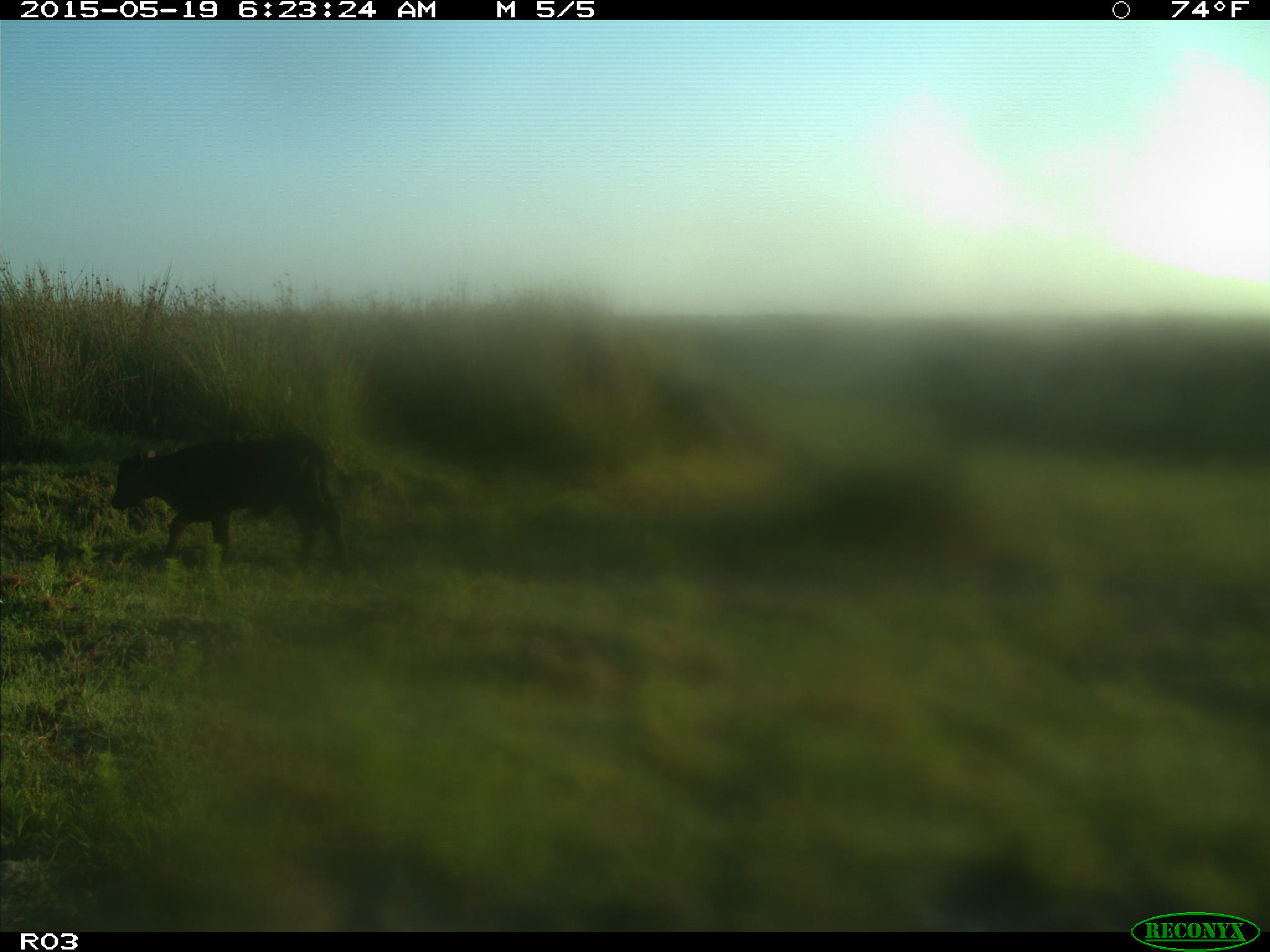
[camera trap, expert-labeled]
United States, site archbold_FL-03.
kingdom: Animalia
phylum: Chordata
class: Mammalia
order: Artiodactyla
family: Bovidae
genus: Bos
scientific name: Bos taurus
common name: domestic cow